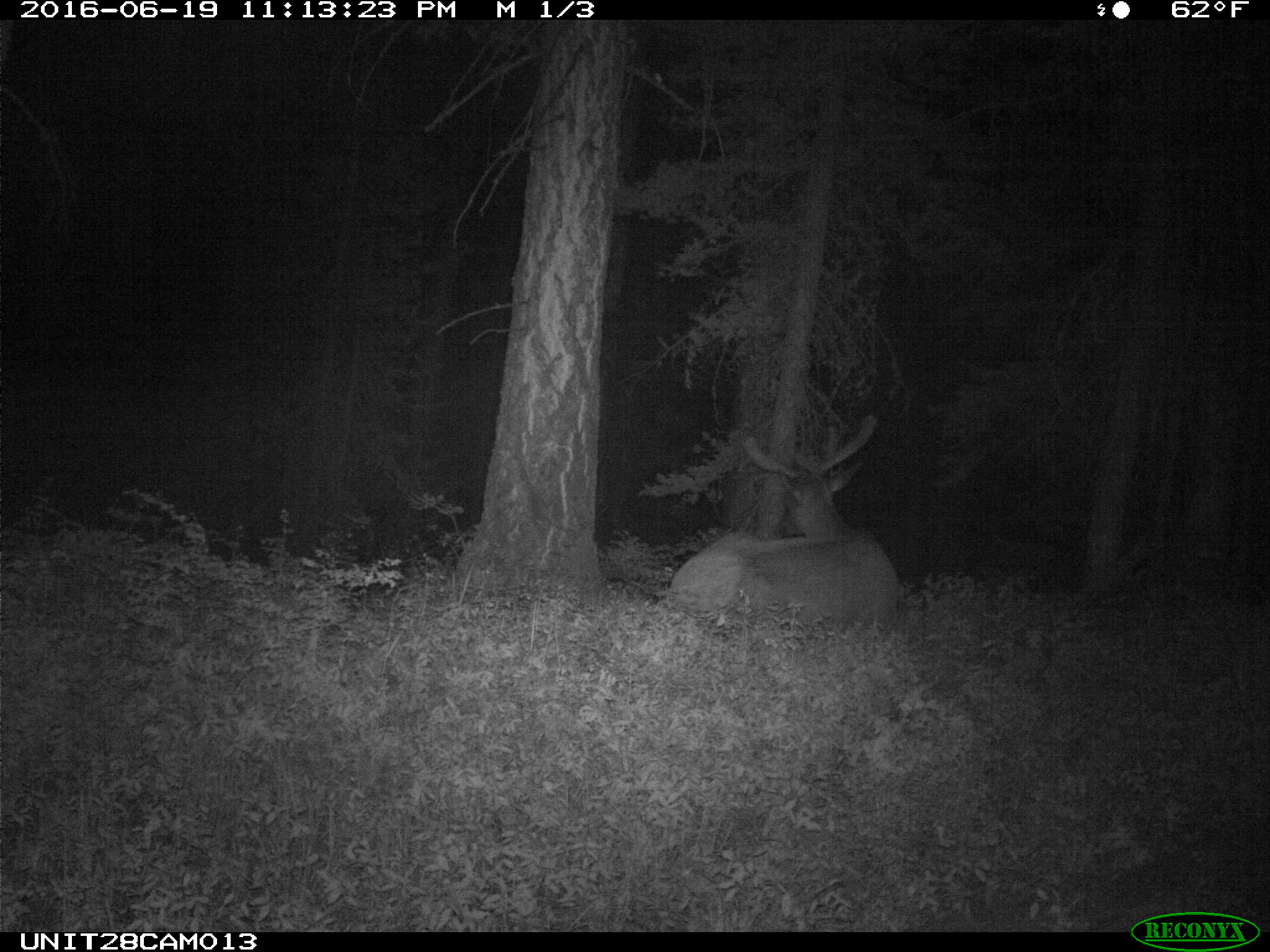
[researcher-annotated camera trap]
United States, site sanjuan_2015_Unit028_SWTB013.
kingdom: Animalia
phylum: Chordata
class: Mammalia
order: Artiodactyla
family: Cervidae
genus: Cervus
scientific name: Cervus elaphus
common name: red deer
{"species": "Cervus elaphus (red deer)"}